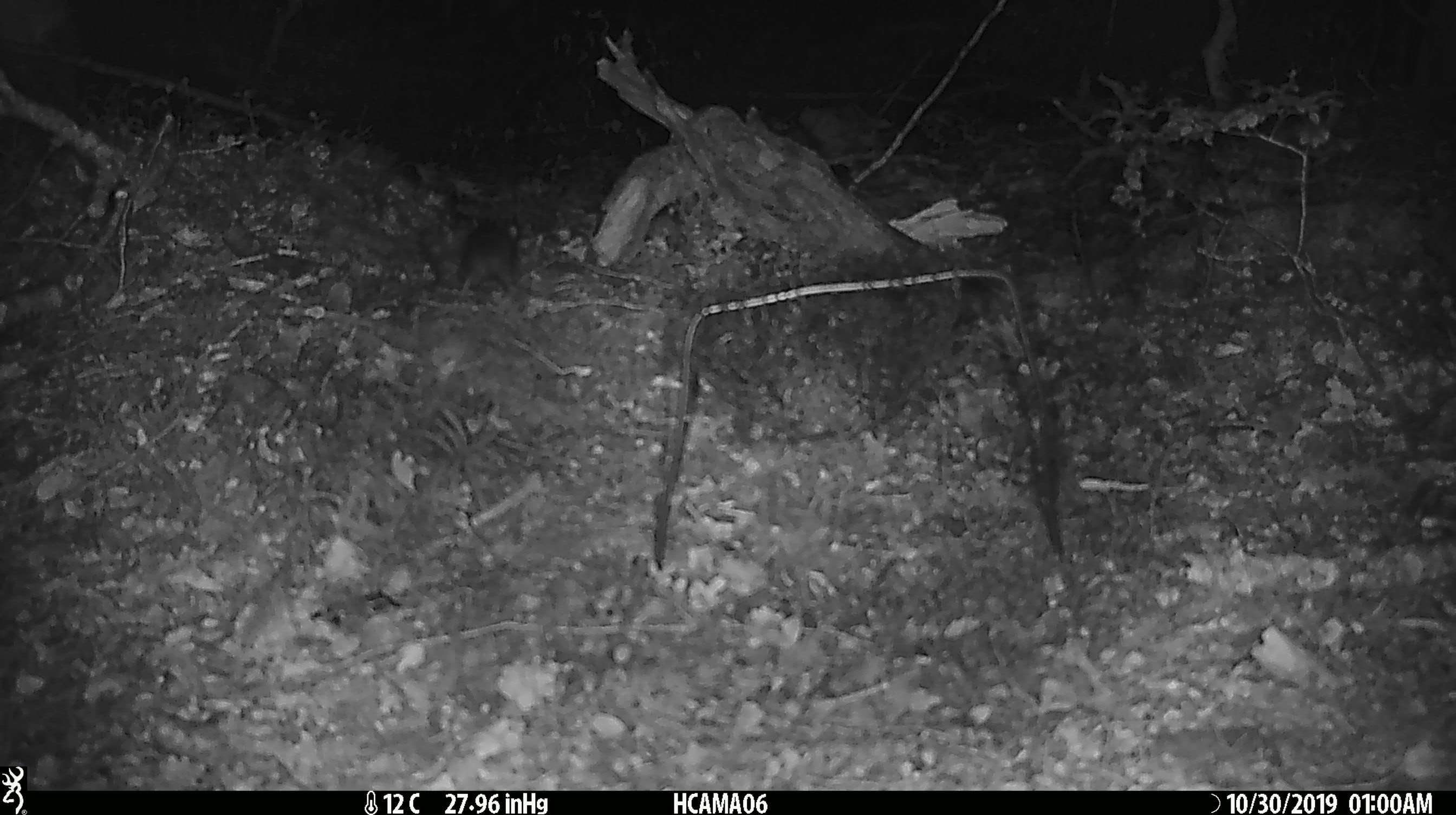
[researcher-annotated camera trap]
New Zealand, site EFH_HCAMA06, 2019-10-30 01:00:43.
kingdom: Animalia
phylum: Chordata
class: Mammalia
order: Rodentia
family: Muridae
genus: Mus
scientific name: Mus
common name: mouse